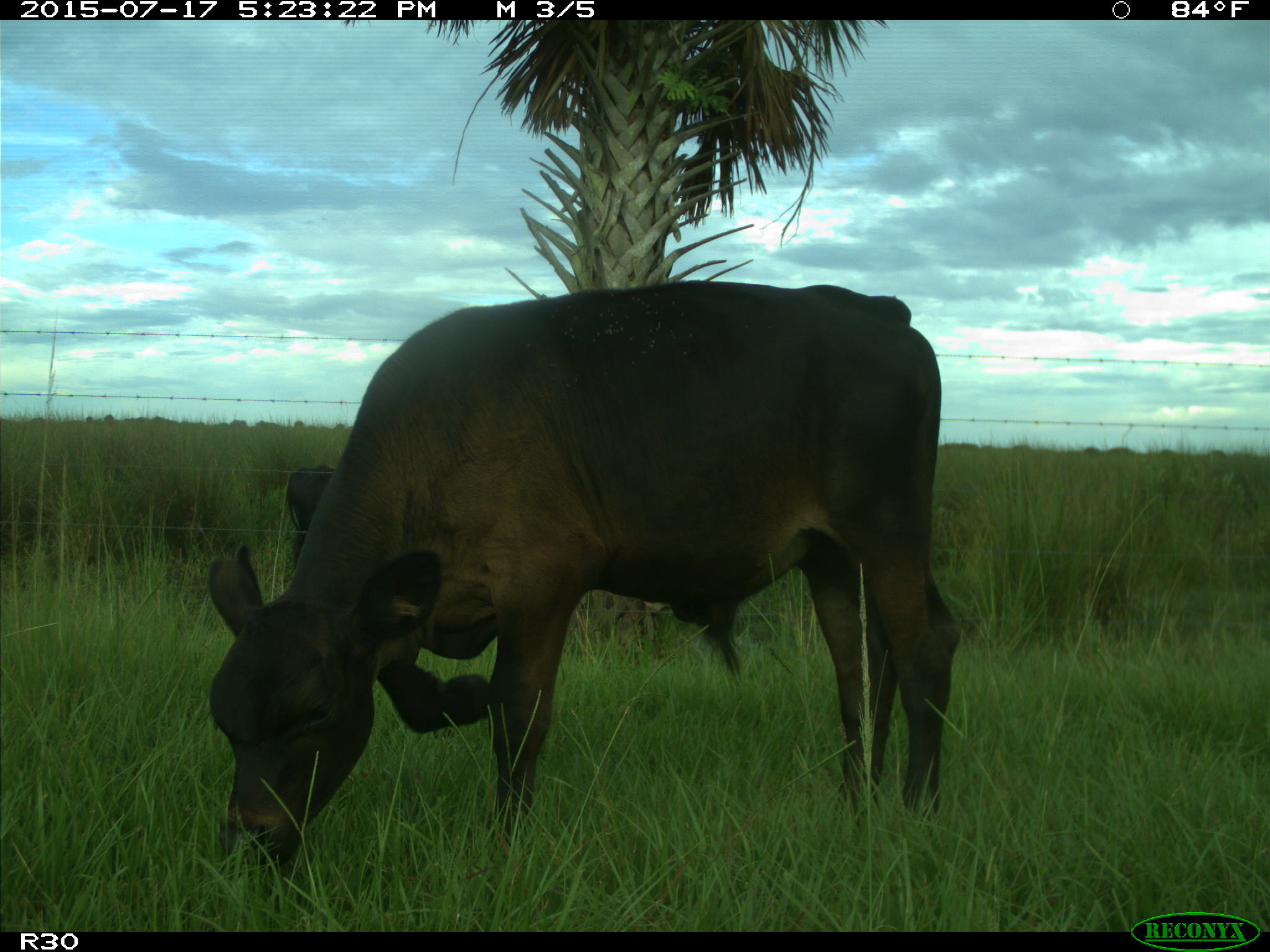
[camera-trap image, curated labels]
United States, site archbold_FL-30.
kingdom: Animalia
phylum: Chordata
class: Mammalia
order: Artiodactyla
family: Bovidae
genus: Bos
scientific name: Bos taurus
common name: domestic cow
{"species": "Bos taurus (domestic cow)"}